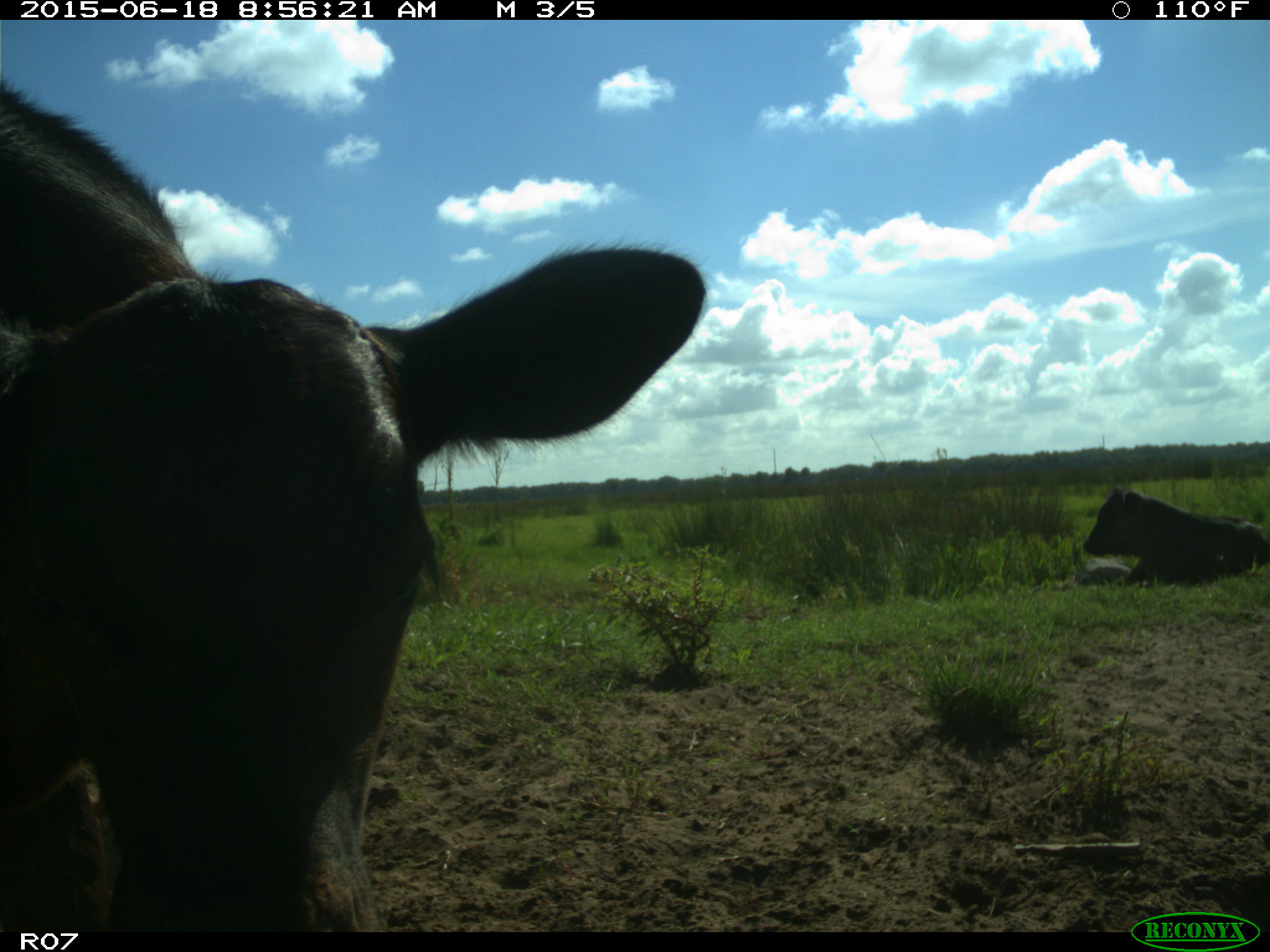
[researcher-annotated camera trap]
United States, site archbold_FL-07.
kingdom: Animalia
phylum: Chordata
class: Mammalia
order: Artiodactyla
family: Bovidae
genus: Bos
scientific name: Bos taurus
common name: domestic cow